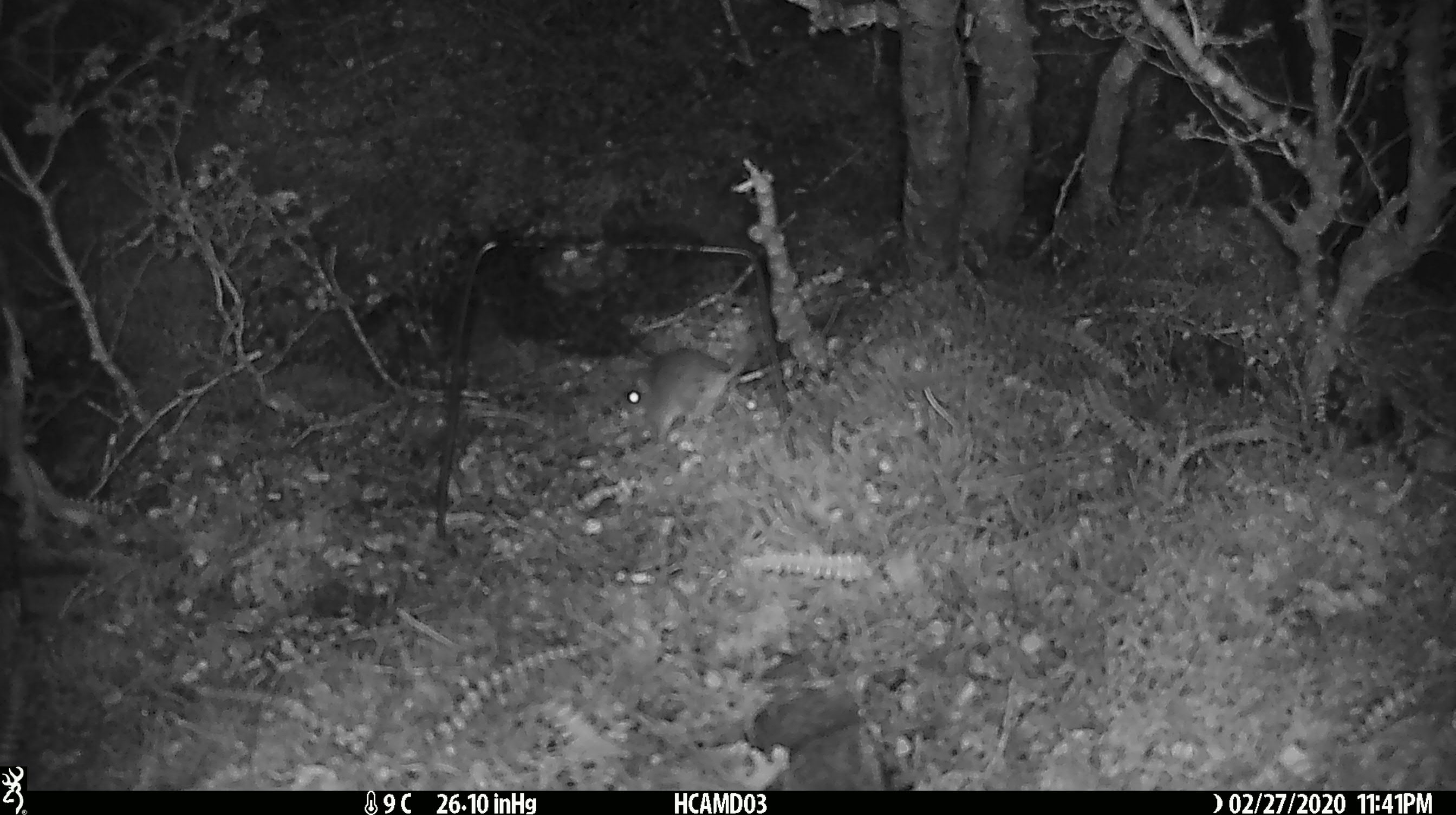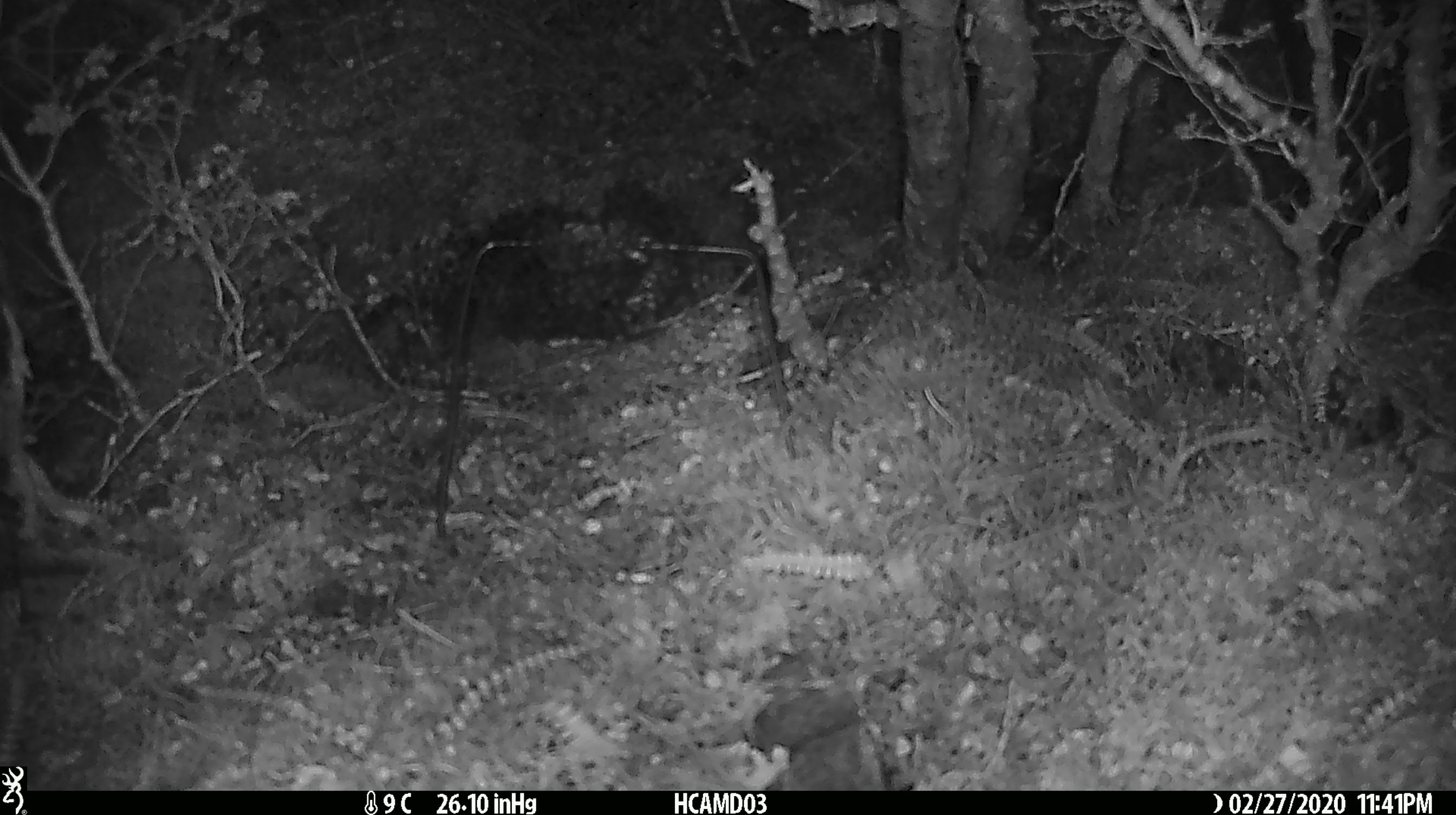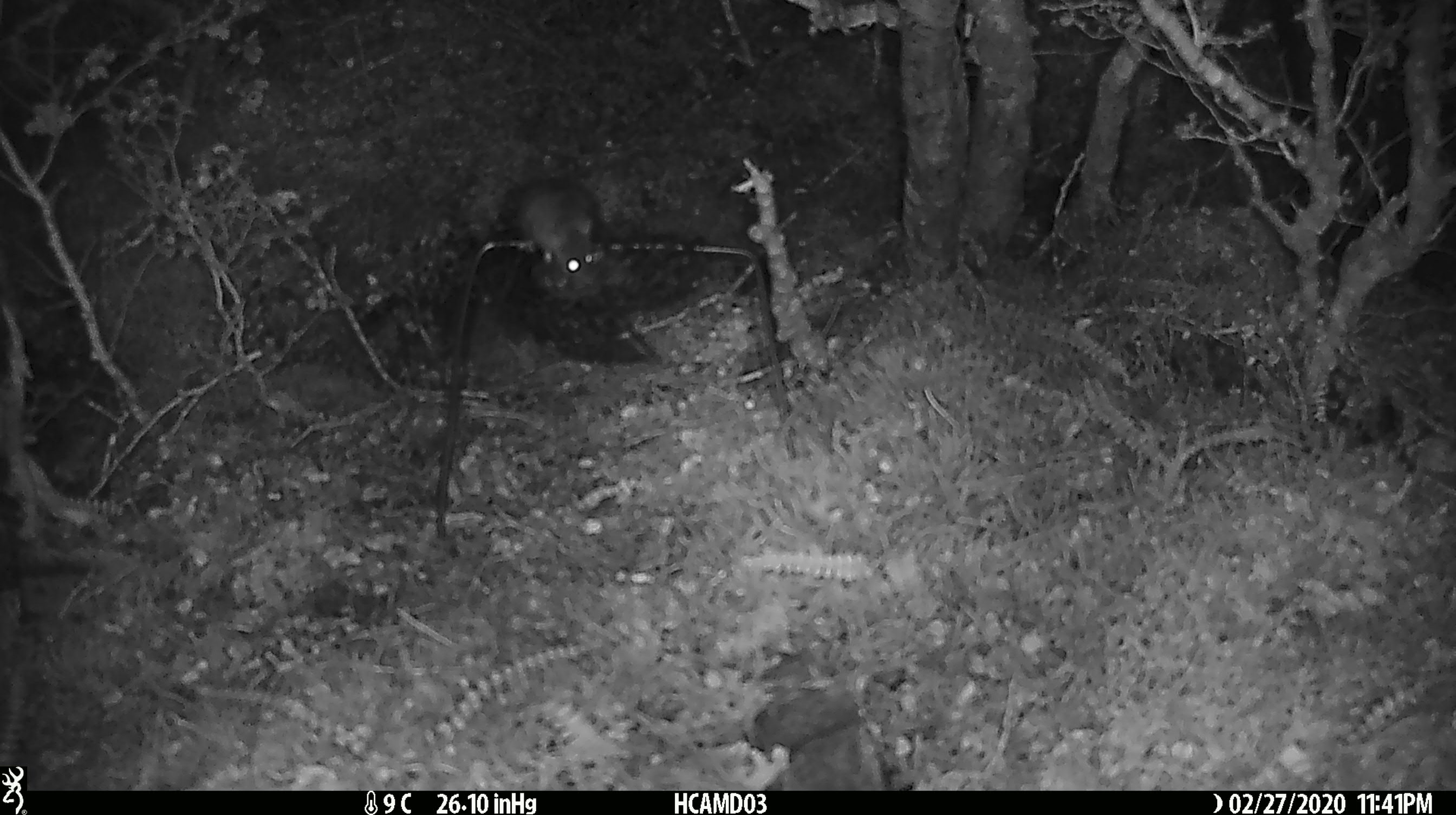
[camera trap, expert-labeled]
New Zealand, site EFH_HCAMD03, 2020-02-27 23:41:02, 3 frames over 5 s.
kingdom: Animalia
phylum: Chordata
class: Mammalia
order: Rodentia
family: Muridae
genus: Mus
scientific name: Mus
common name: mouse